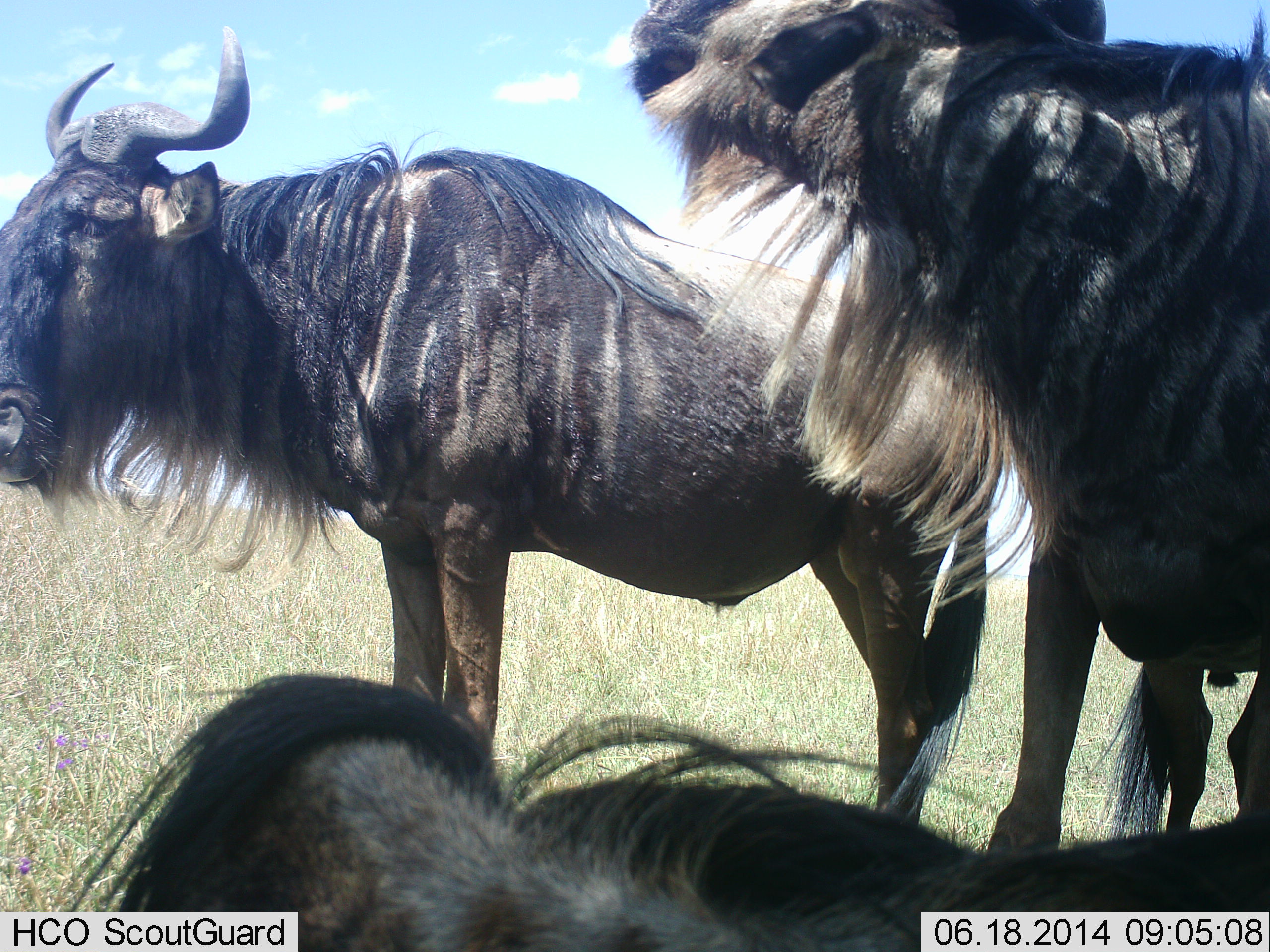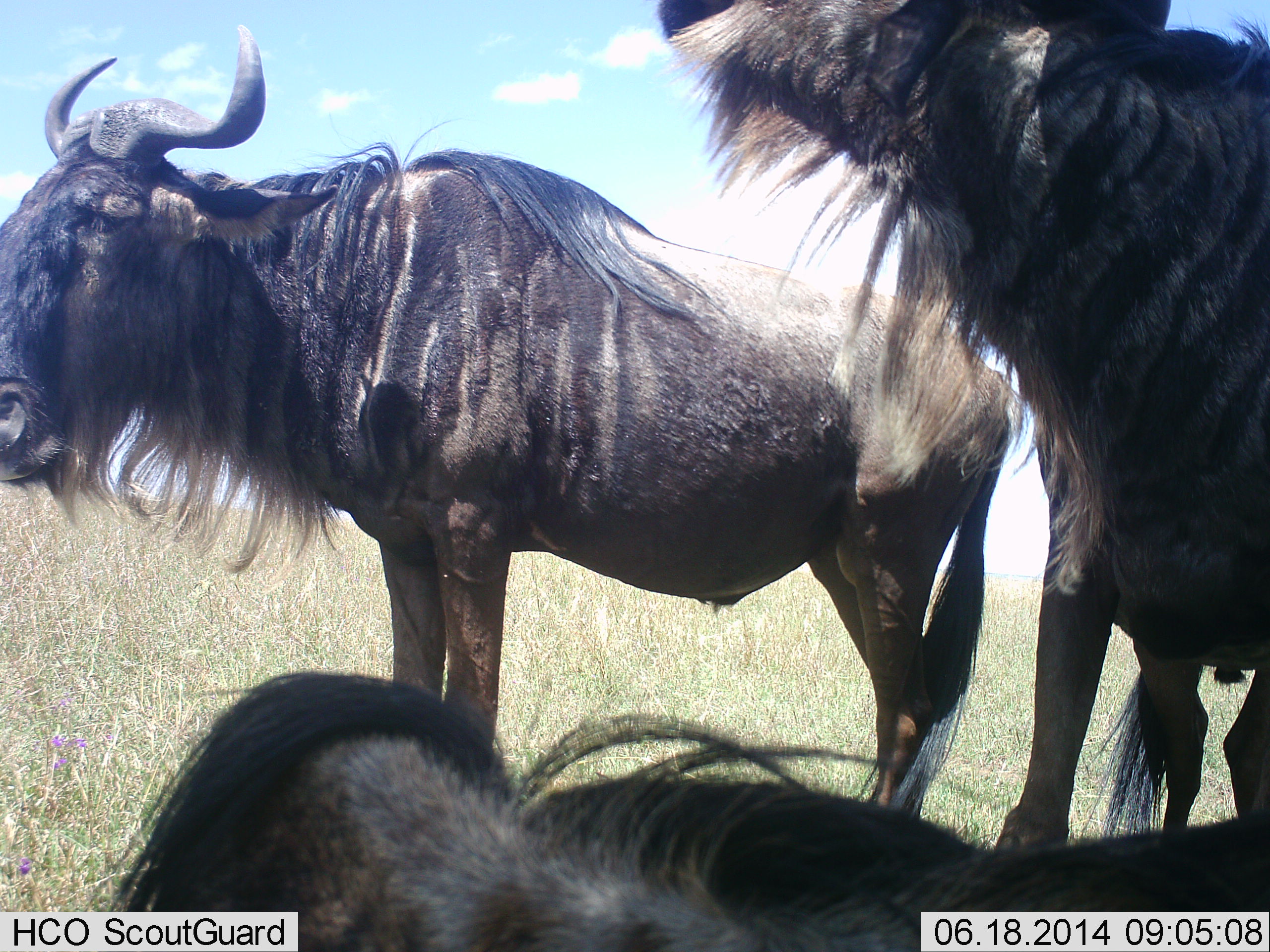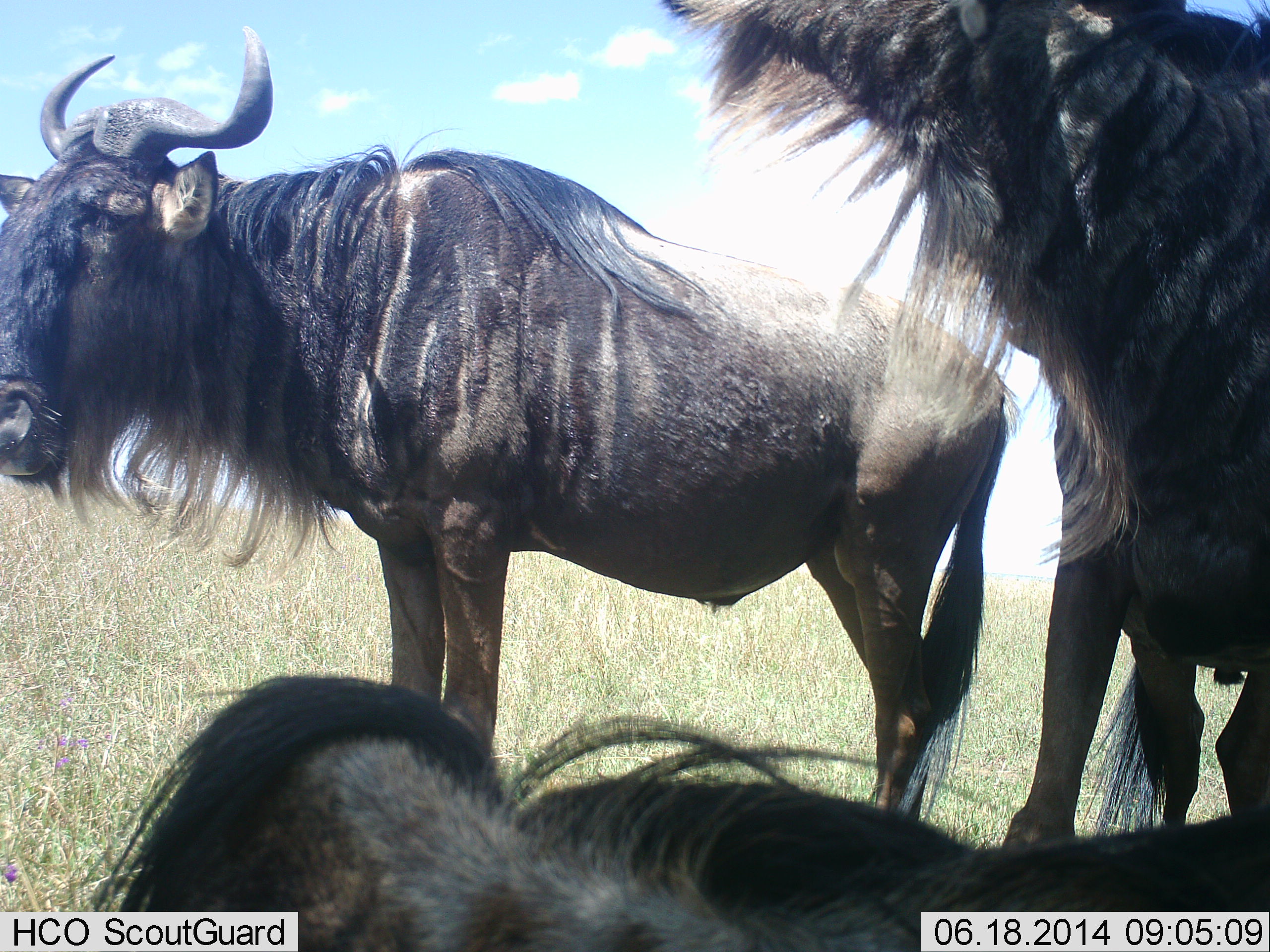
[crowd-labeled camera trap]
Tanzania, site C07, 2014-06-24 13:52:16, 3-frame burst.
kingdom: Animalia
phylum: Chordata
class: Mammalia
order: Artiodactyla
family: Bovidae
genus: Connochaetes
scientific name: Connochaetes taurinus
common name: blue wildebeest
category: wildebeest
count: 3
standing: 70%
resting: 90%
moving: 0%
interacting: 10%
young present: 0%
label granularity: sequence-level